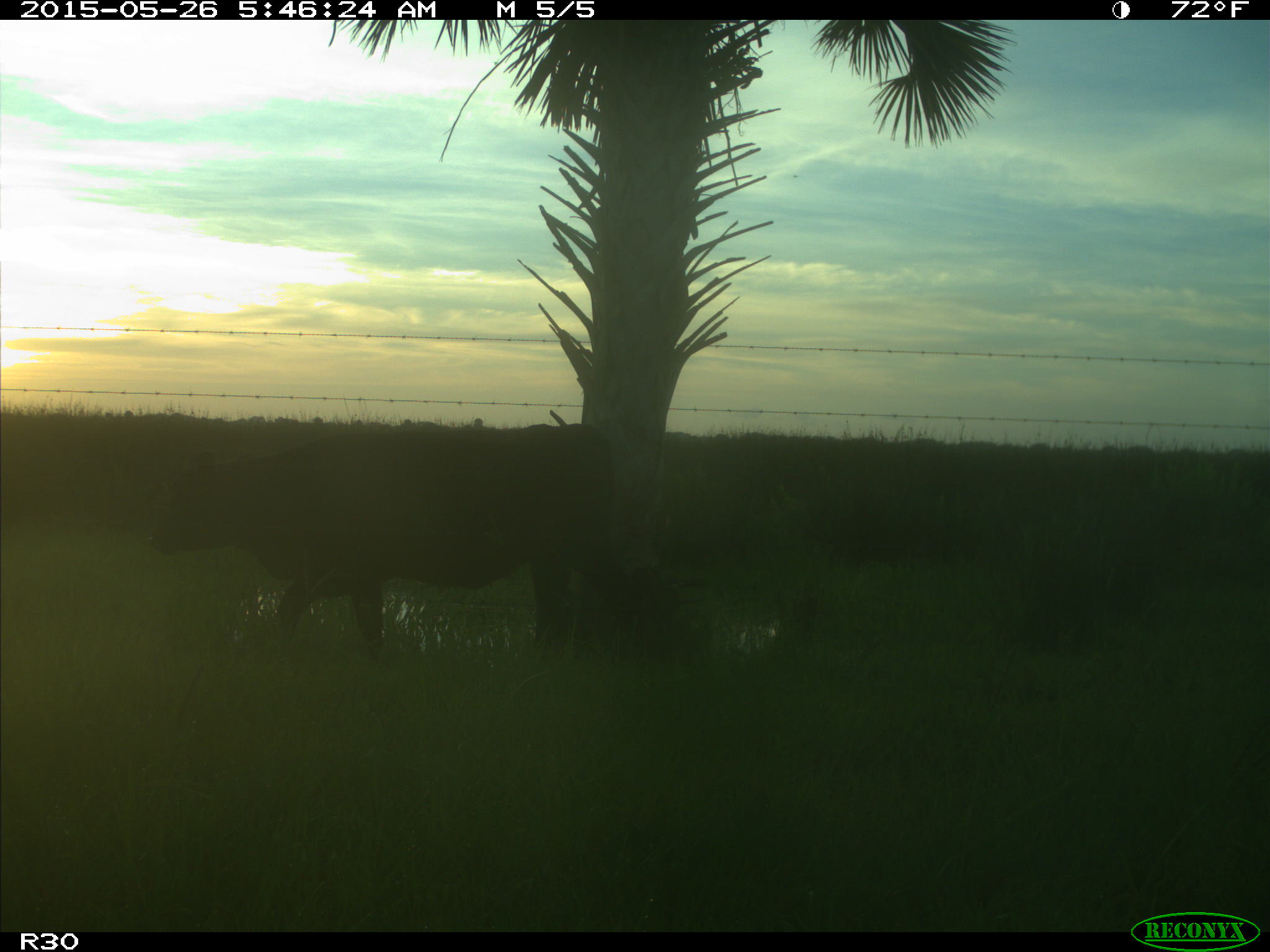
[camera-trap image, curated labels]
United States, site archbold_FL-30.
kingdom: Animalia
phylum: Chordata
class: Mammalia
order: Artiodactyla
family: Bovidae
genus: Bos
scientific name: Bos taurus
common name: domestic cow